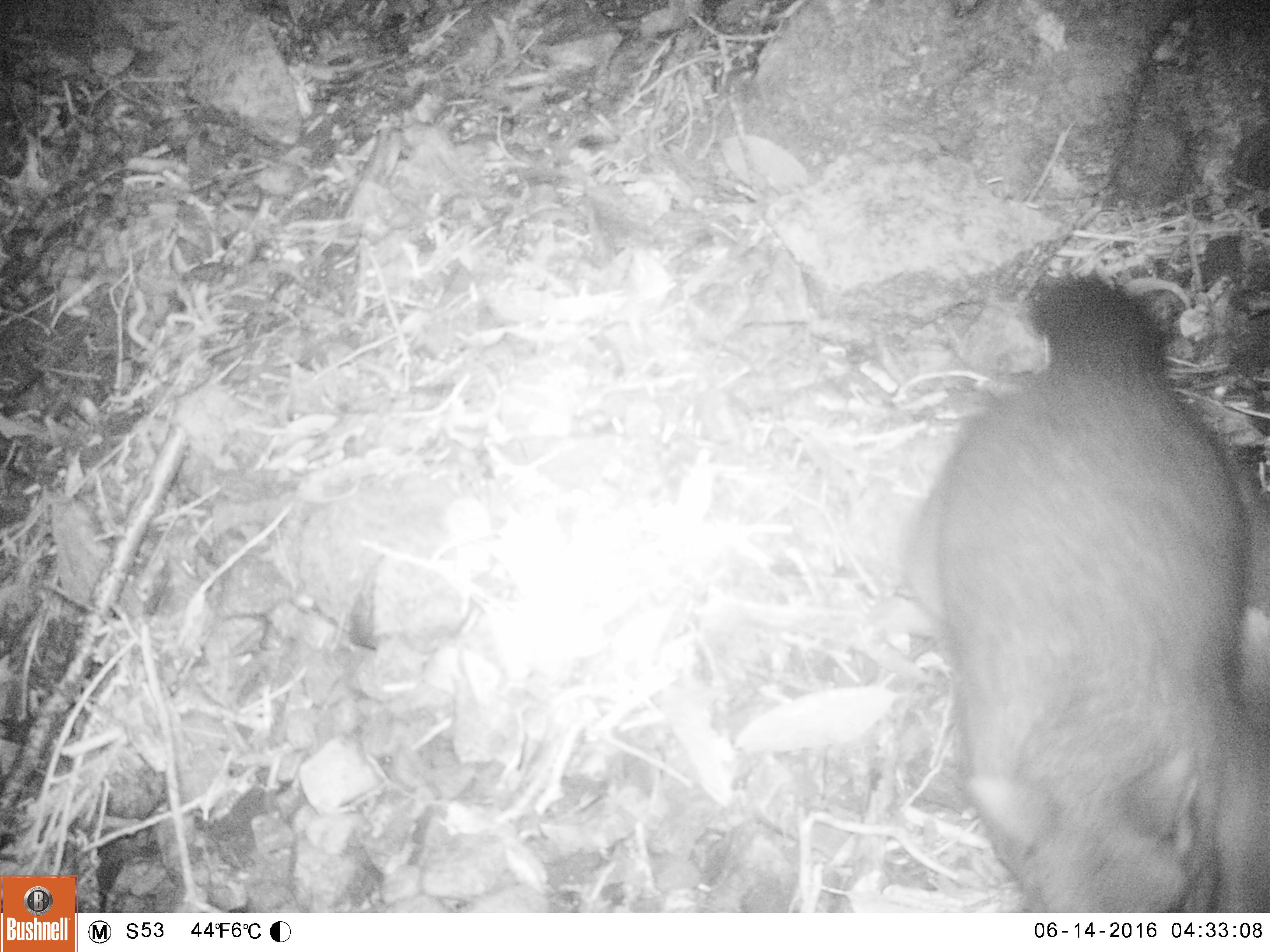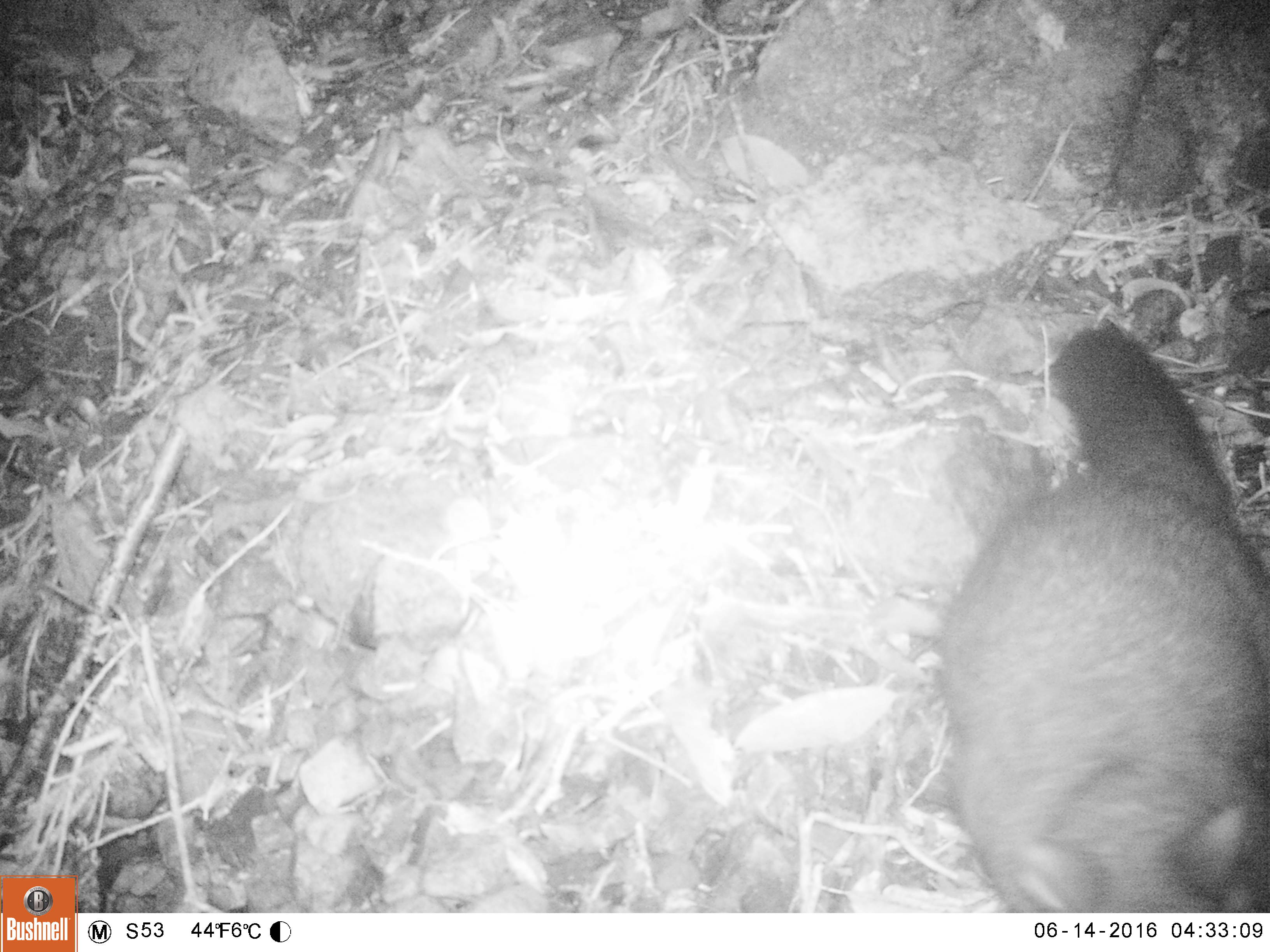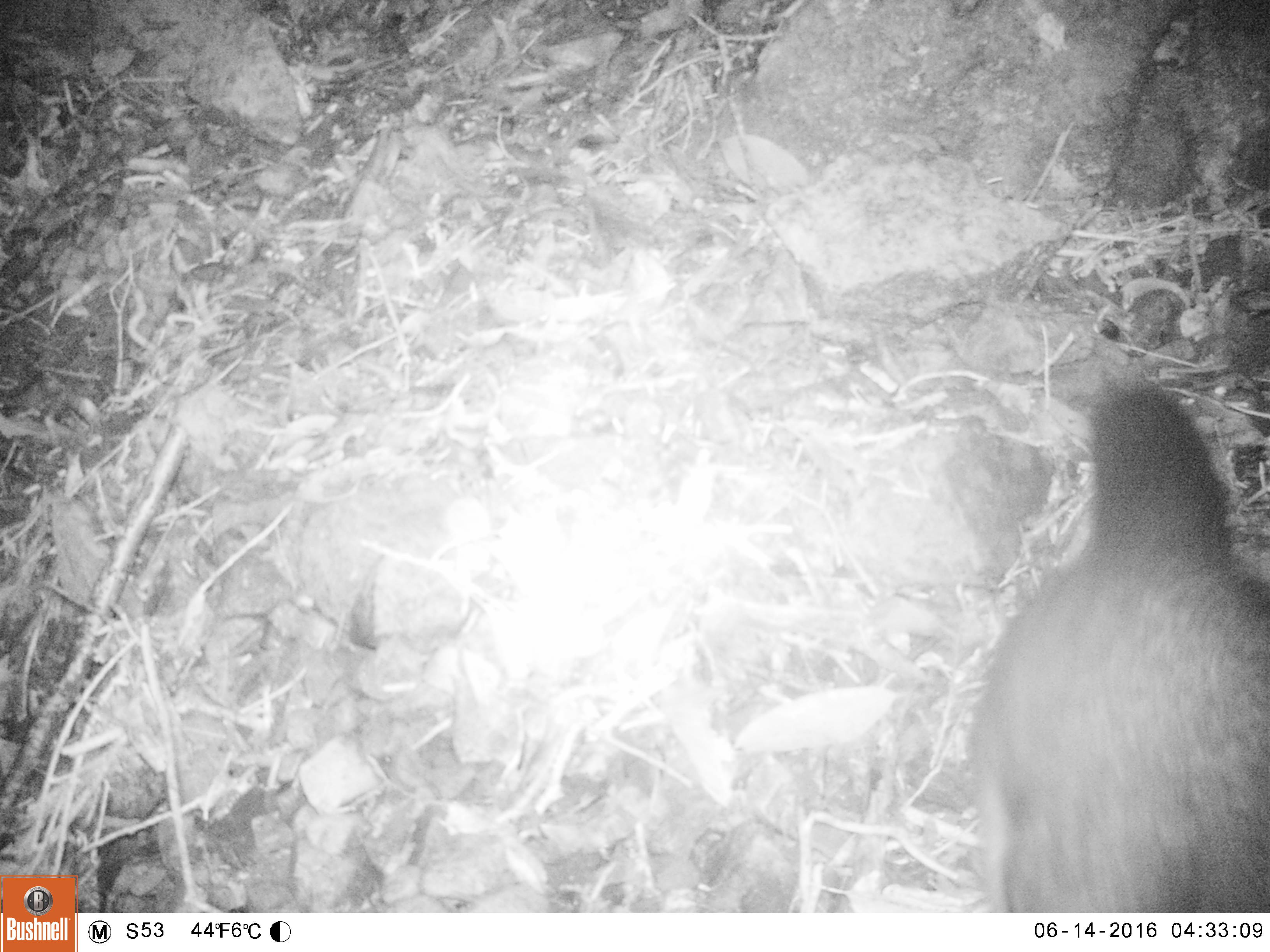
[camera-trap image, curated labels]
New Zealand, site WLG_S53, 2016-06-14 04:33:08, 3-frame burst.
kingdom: Animalia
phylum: Chordata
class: Mammalia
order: Diprotodontia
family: Phalangeridae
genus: Trichosurus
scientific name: Trichosurus vulpecula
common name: common brushtail possum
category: possum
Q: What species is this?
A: Possum (common brushtail possum) (Trichosurus vulpecula).